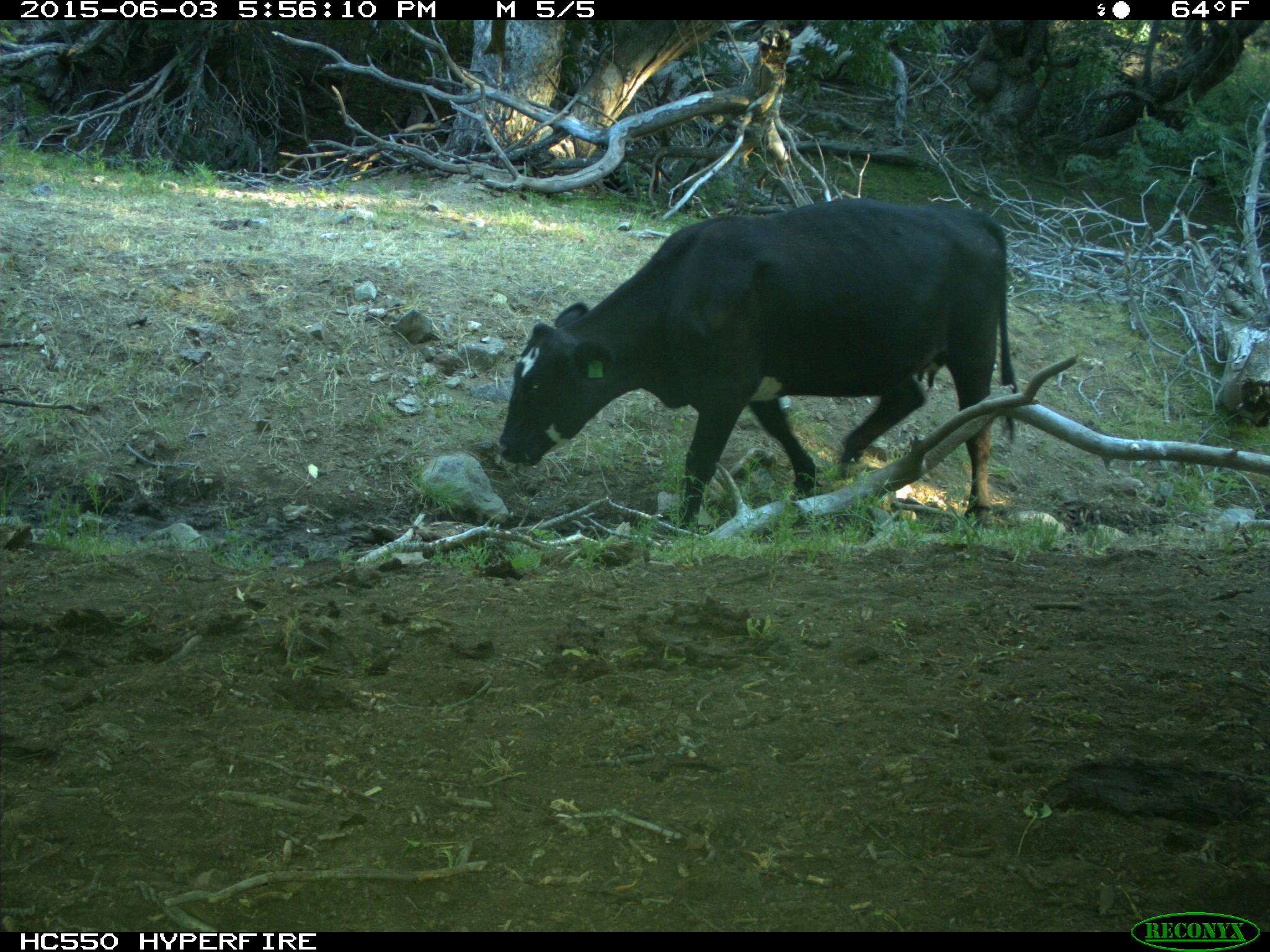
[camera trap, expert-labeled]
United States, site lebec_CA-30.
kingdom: Animalia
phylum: Chordata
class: Mammalia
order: Artiodactyla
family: Bovidae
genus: Bos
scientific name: Bos taurus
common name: domestic cow